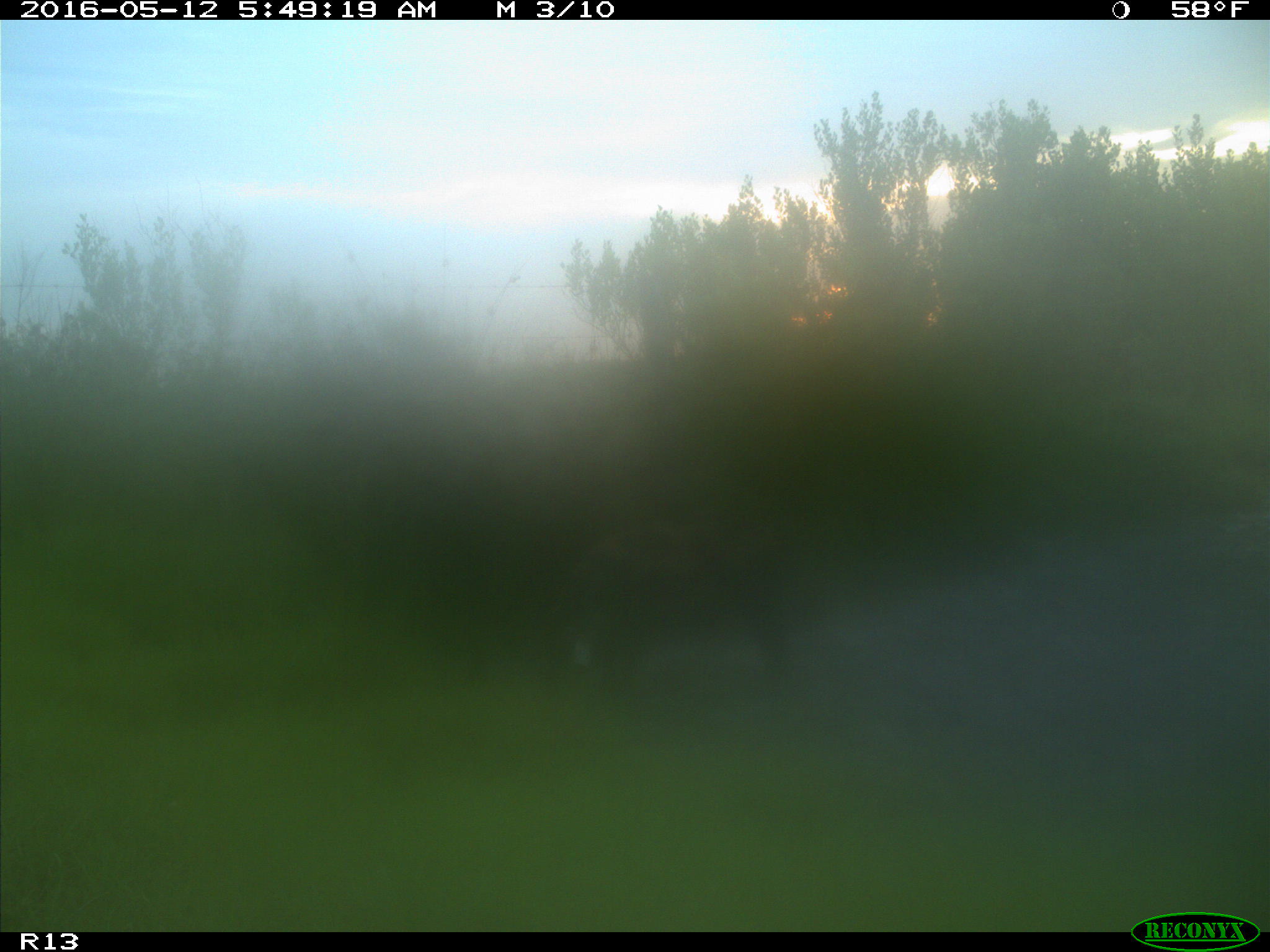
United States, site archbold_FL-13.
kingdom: Animalia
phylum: Chordata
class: Mammalia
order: Artiodactyla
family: Suidae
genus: Sus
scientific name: Sus scrofa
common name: wild boar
Sus scrofa (wild boar).